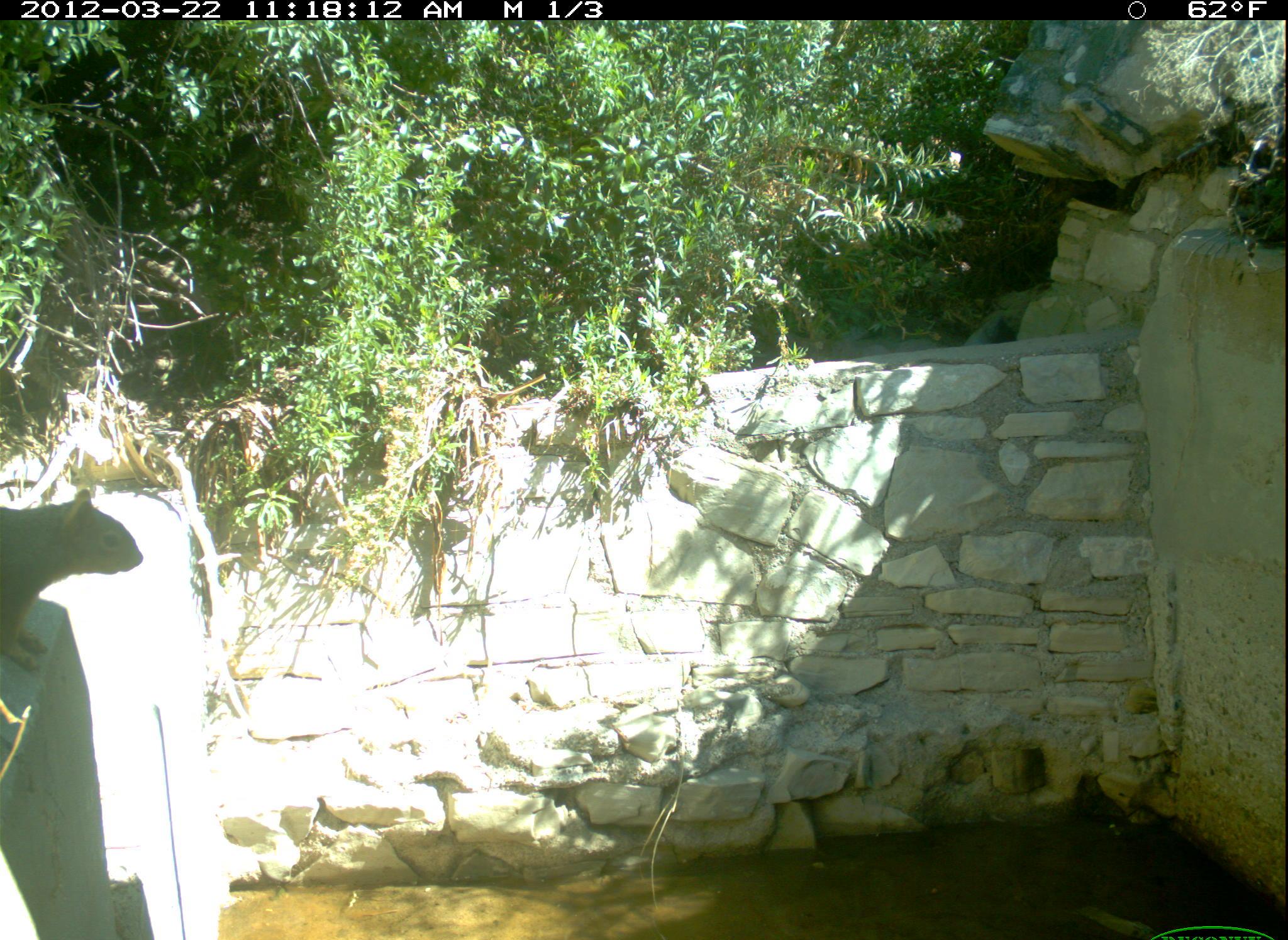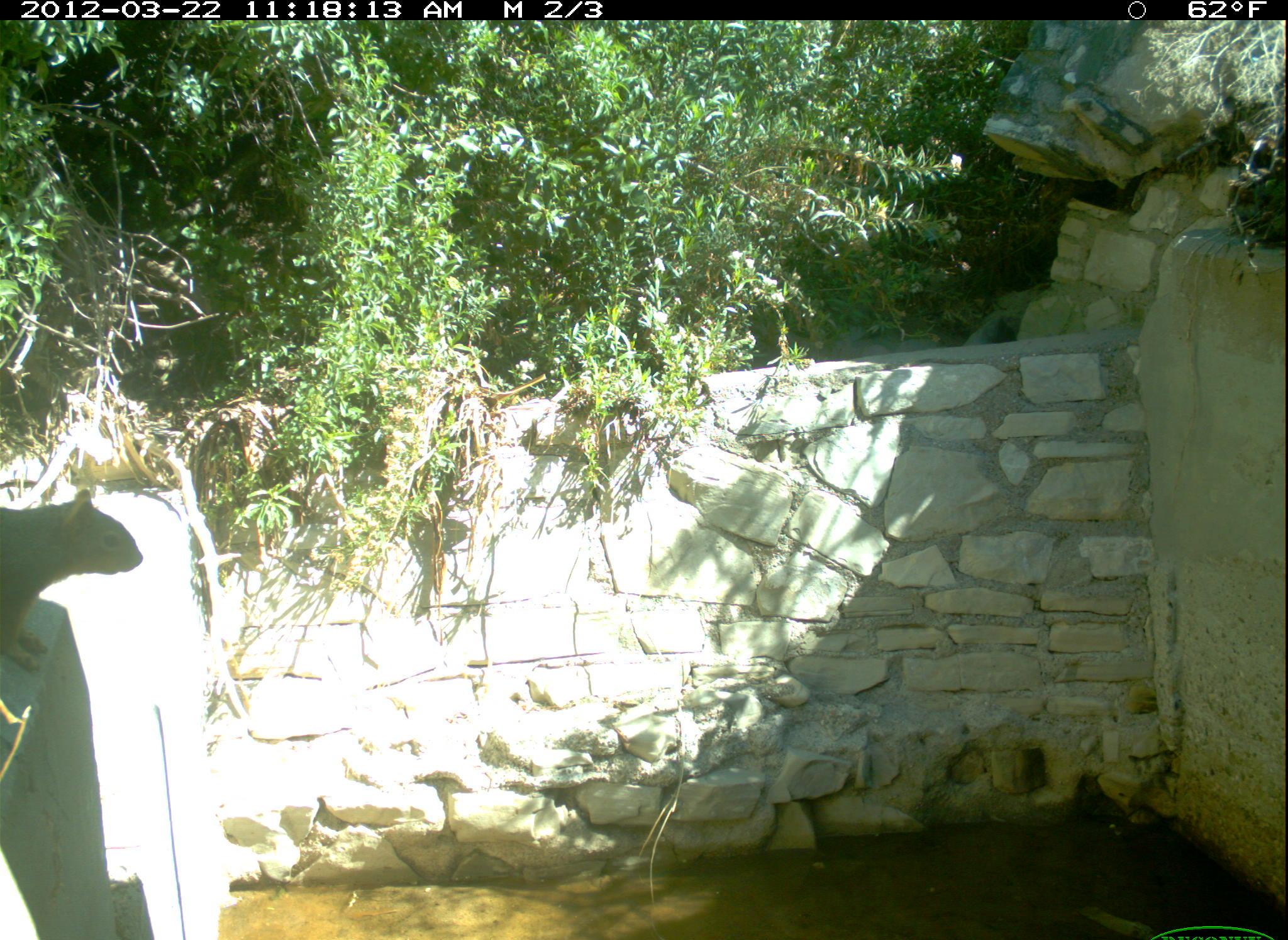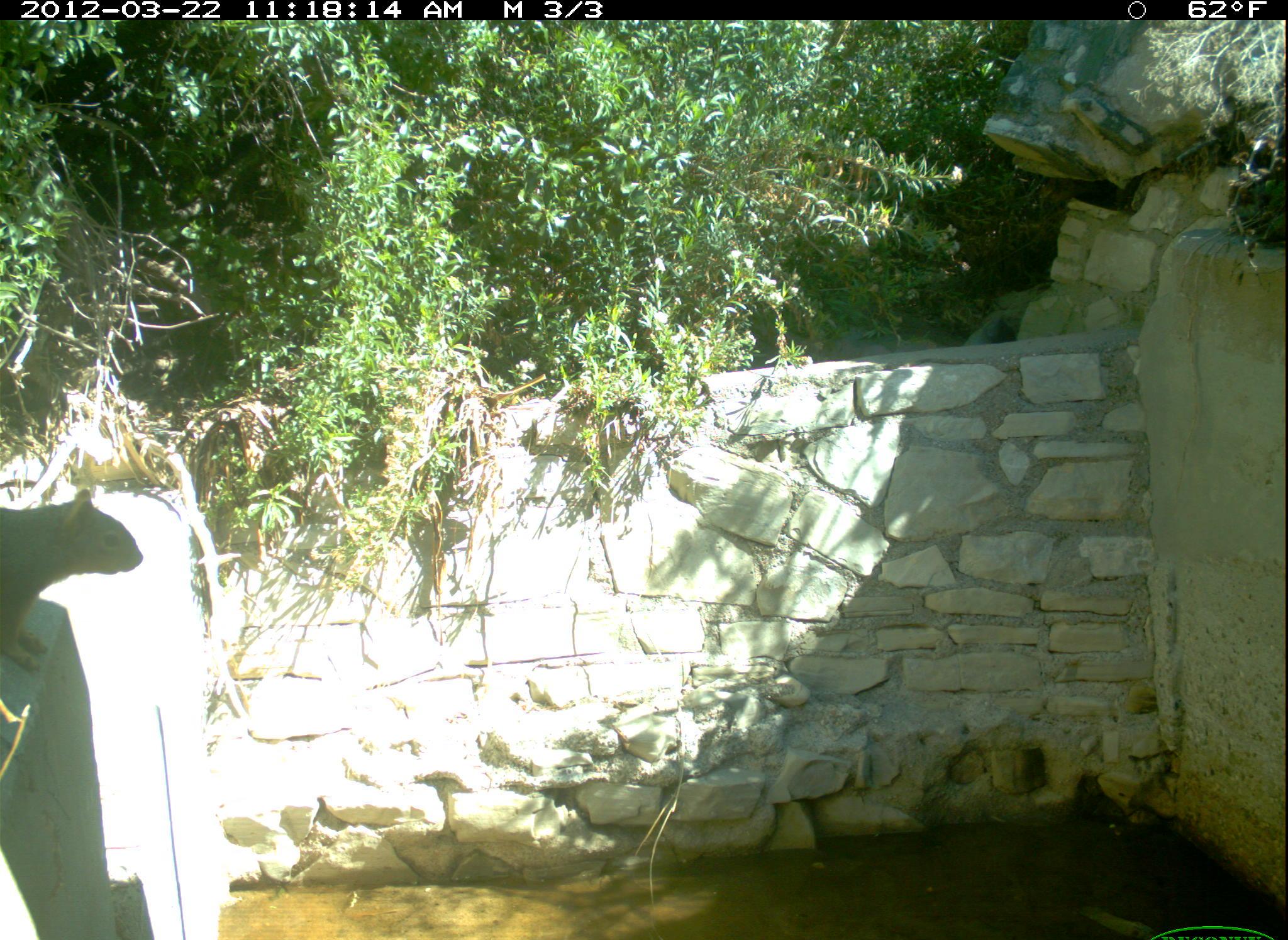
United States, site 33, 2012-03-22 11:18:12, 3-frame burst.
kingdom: Animalia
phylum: Chordata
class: Mammalia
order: Rodentia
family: Sciuridae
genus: Sciurus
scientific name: Sciurus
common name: squirrel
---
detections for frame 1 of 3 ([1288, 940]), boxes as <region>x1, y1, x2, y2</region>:
squirrel: <region>2, 494, 148, 688</region>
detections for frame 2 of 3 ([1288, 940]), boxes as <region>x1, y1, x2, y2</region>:
squirrel: <region>0, 480, 153, 680</region>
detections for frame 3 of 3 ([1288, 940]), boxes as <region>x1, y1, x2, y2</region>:
squirrel: <region>0, 485, 150, 676</region>